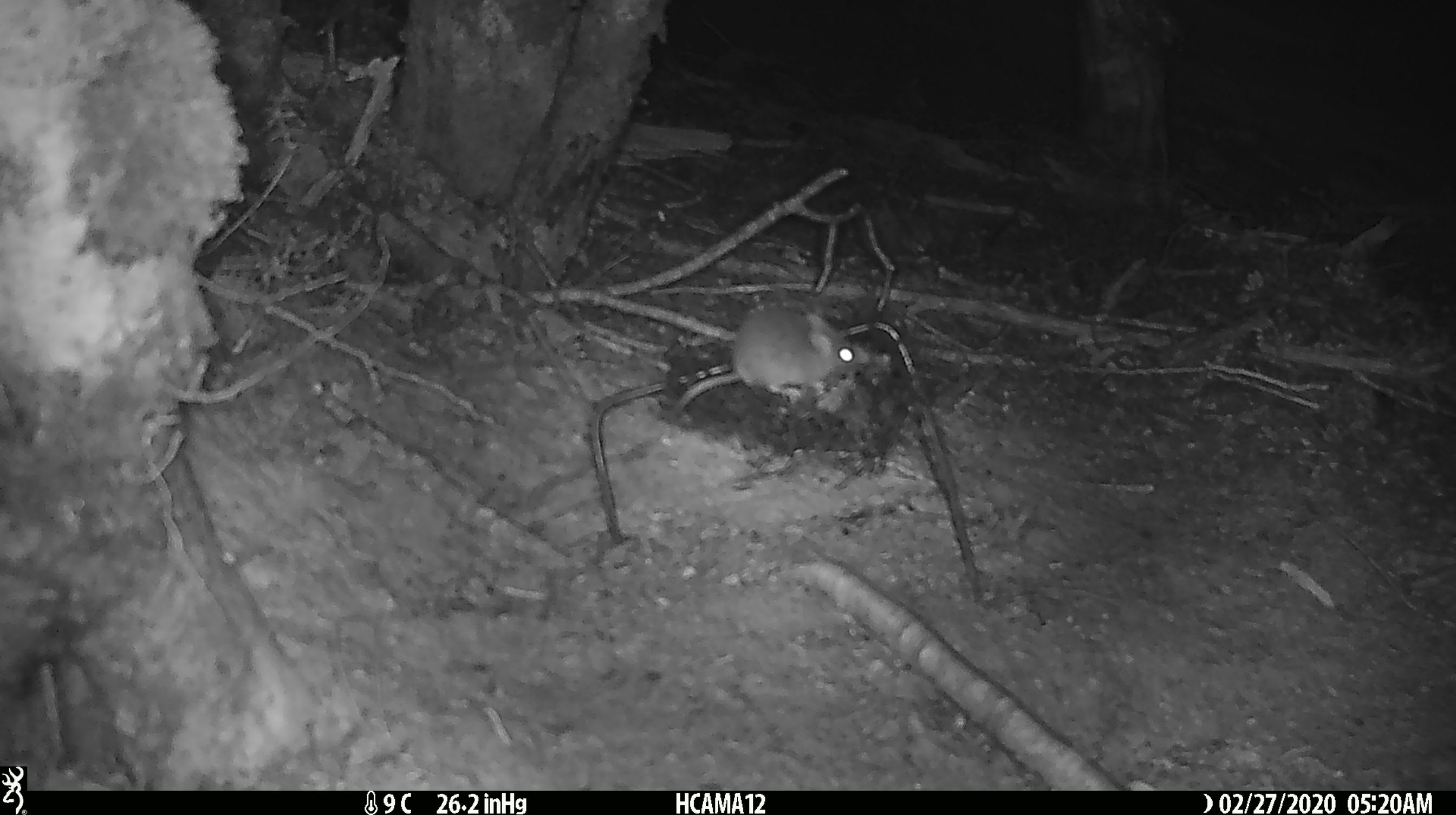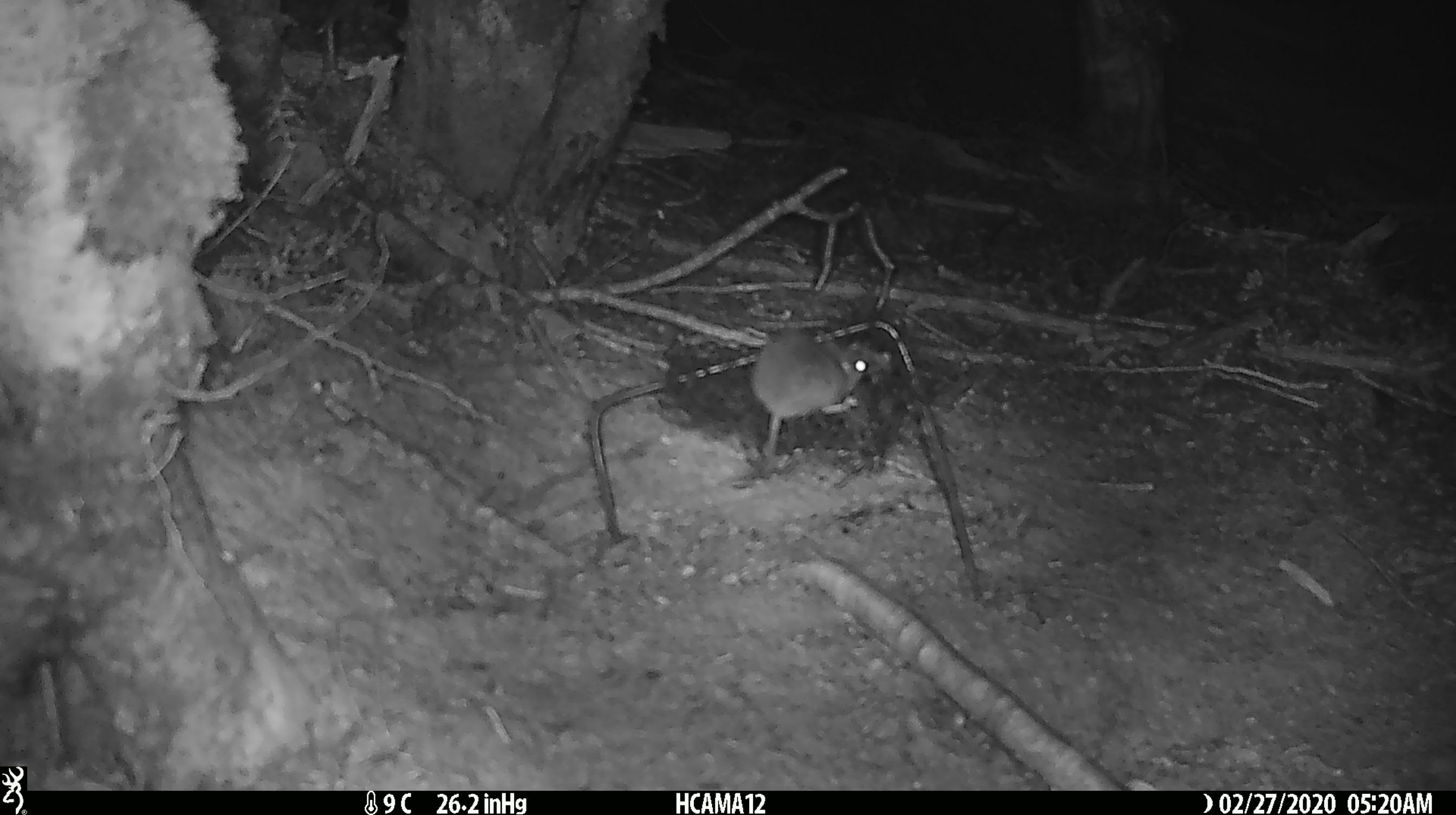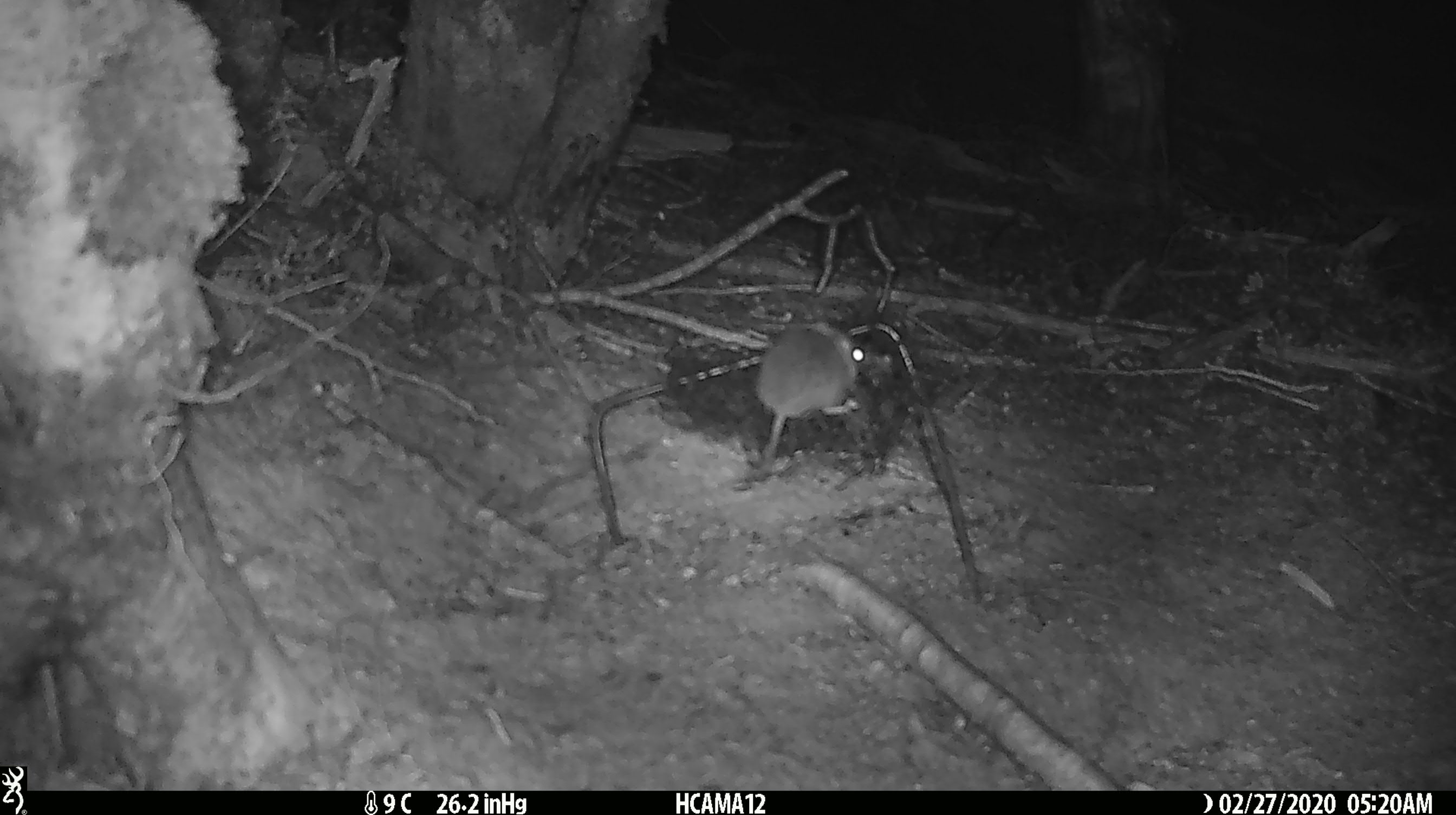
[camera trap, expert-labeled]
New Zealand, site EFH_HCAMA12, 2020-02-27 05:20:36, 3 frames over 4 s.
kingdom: Animalia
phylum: Chordata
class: Mammalia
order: Rodentia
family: Muridae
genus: Mus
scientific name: Mus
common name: mouse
Mouse (Mus).